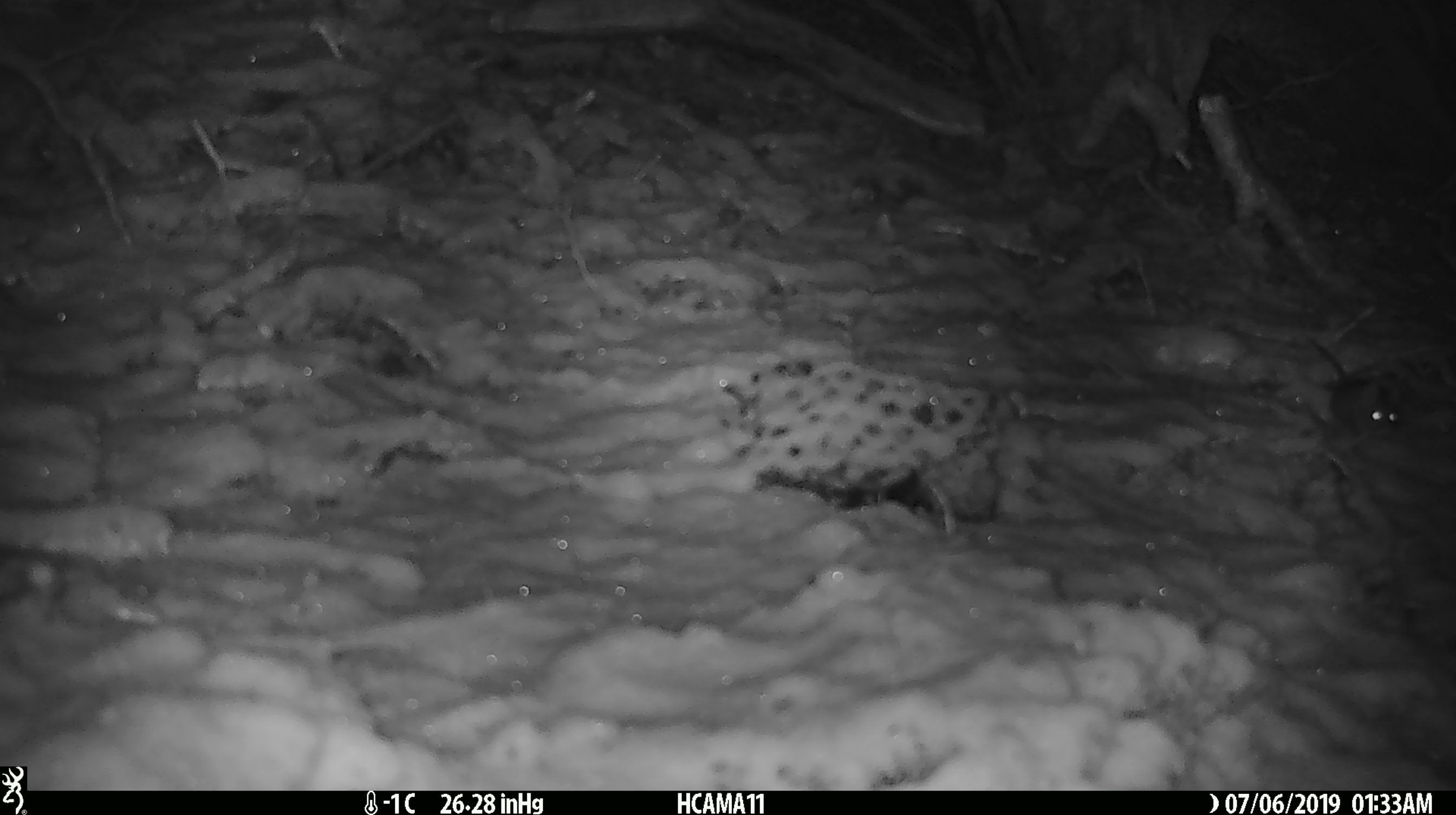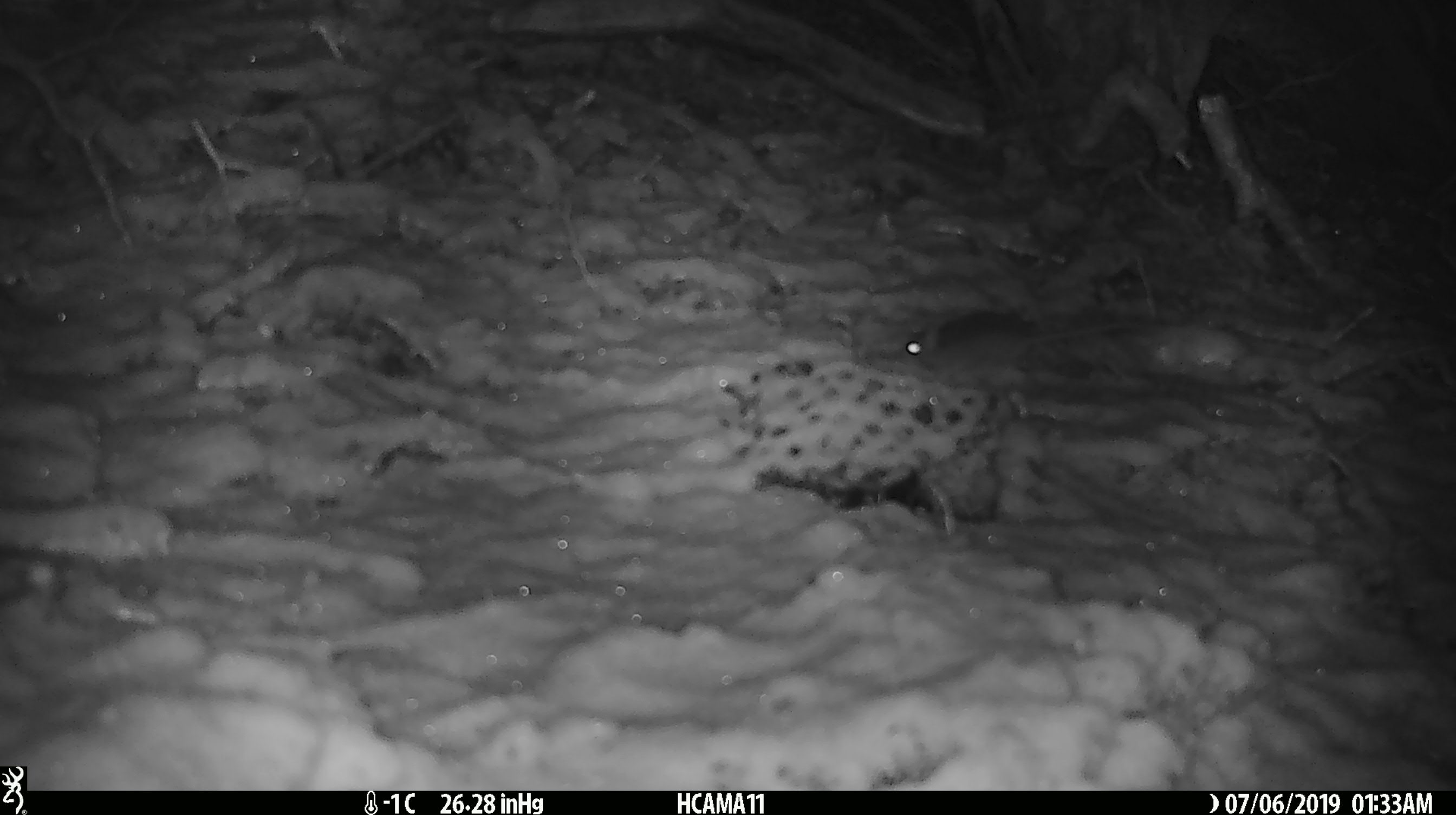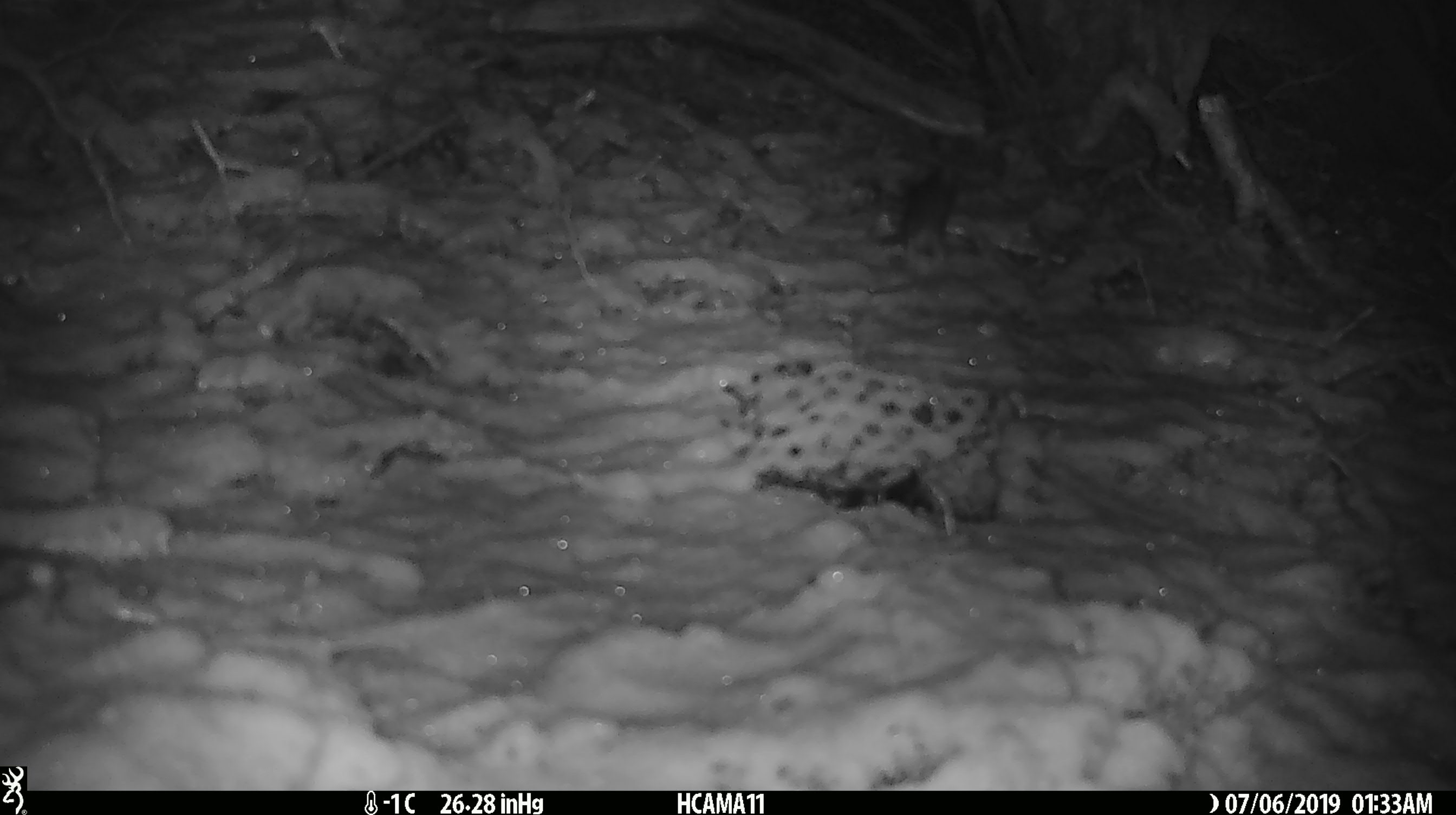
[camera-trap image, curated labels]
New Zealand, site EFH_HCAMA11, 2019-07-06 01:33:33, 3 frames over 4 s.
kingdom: Animalia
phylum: Chordata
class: Mammalia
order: Rodentia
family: Muridae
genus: Mus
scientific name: Mus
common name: mouse